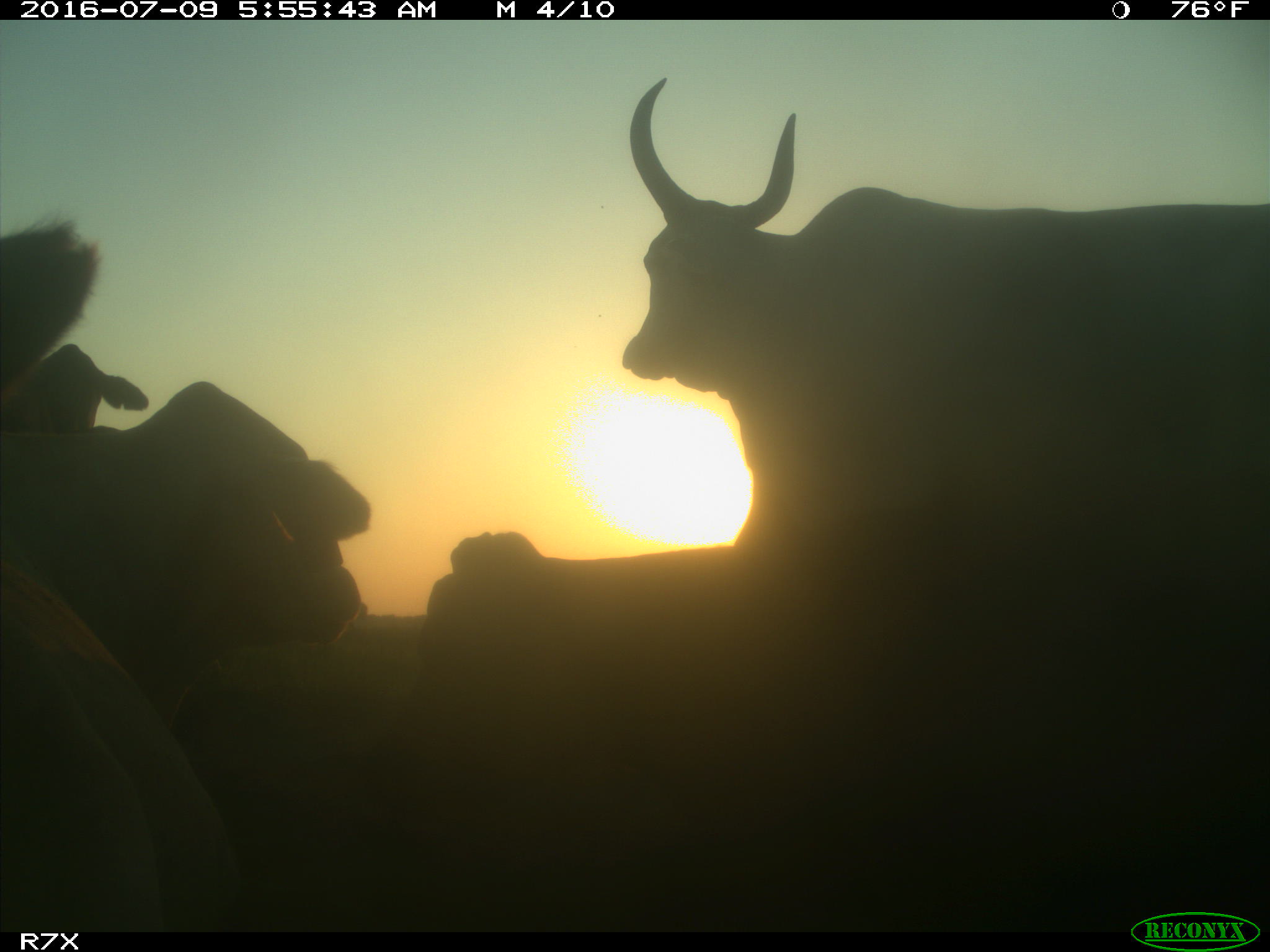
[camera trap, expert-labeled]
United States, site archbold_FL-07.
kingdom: Animalia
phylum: Chordata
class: Mammalia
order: Artiodactyla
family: Bovidae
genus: Bos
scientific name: Bos taurus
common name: domestic cow